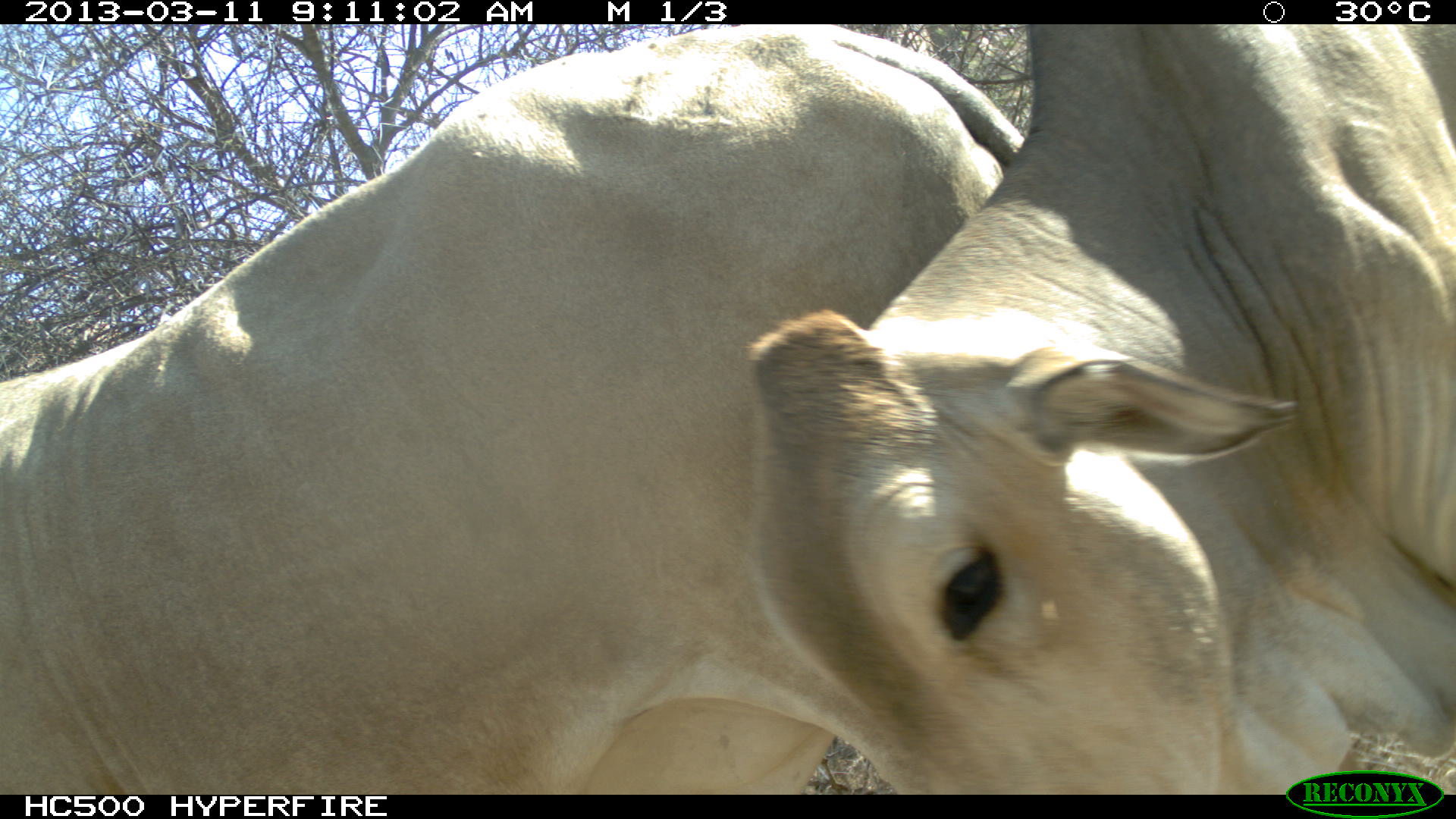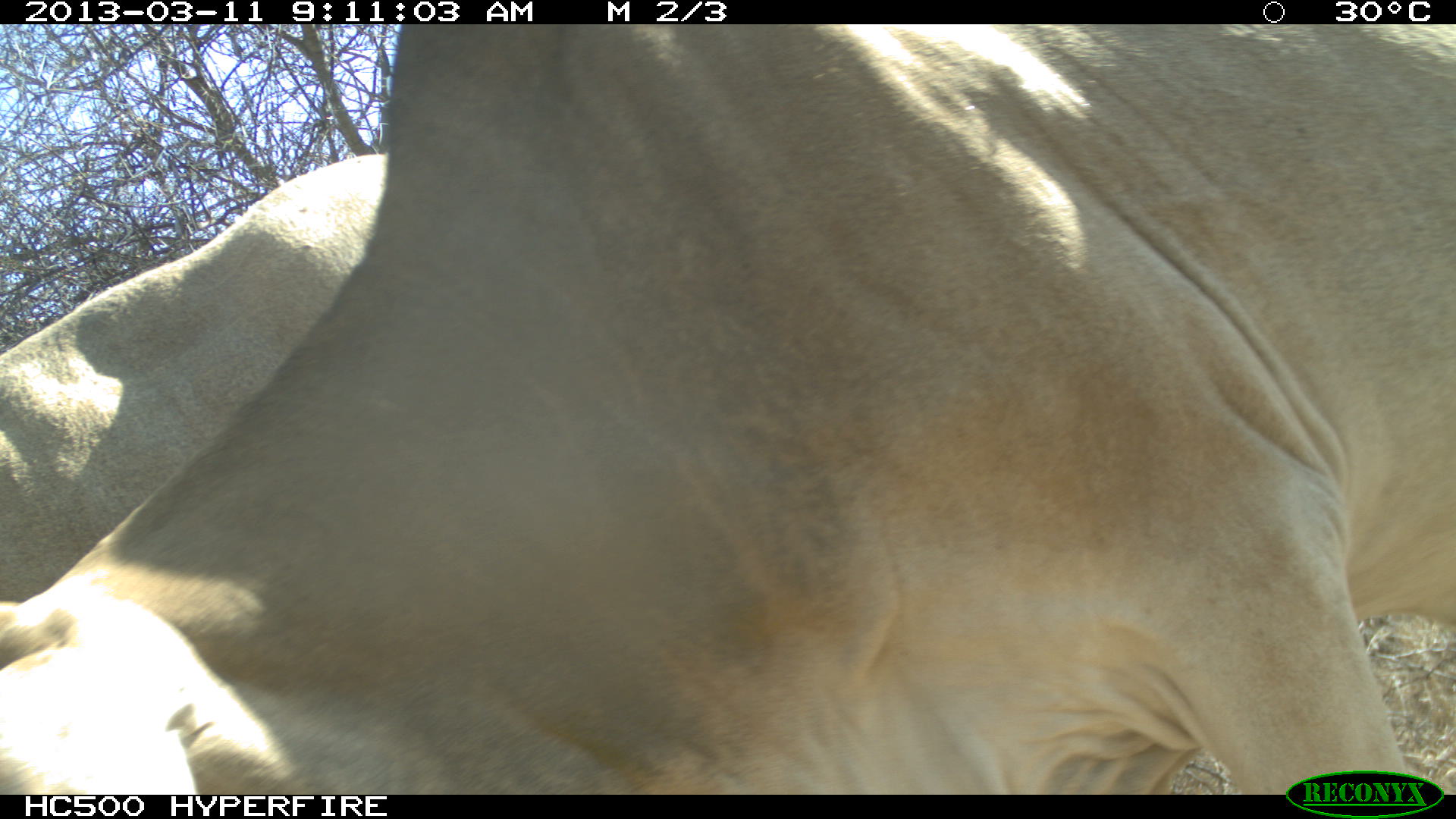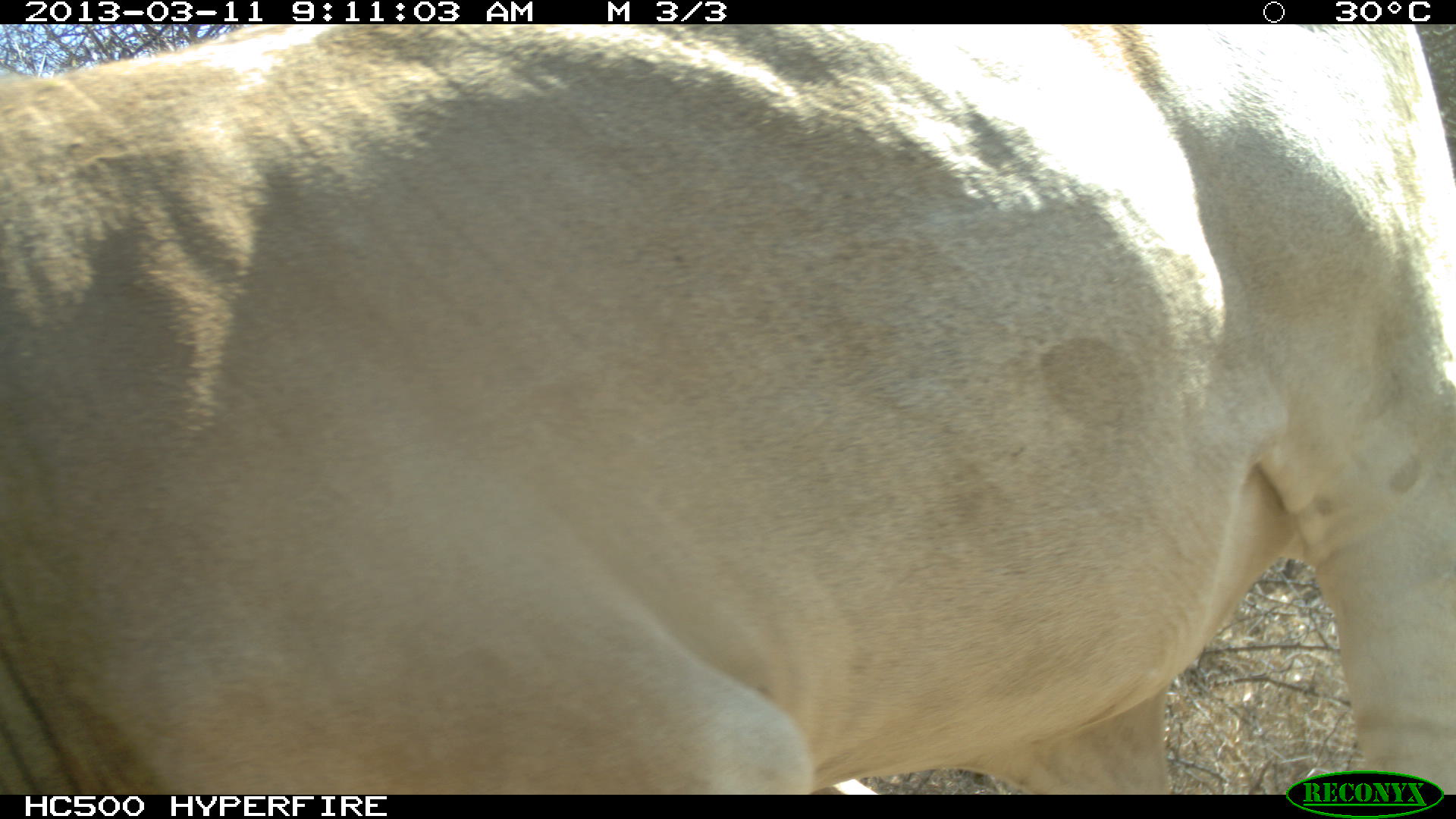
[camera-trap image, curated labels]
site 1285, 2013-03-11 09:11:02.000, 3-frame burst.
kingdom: Animalia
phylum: Chordata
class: Mammalia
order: Artiodactyla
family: Bovidae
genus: Bos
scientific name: Bos taurus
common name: domestic cattle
Bos taurus (domestic cattle), count 2.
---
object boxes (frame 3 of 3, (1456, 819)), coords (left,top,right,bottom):
bos taurus: (0,24,1448,794)